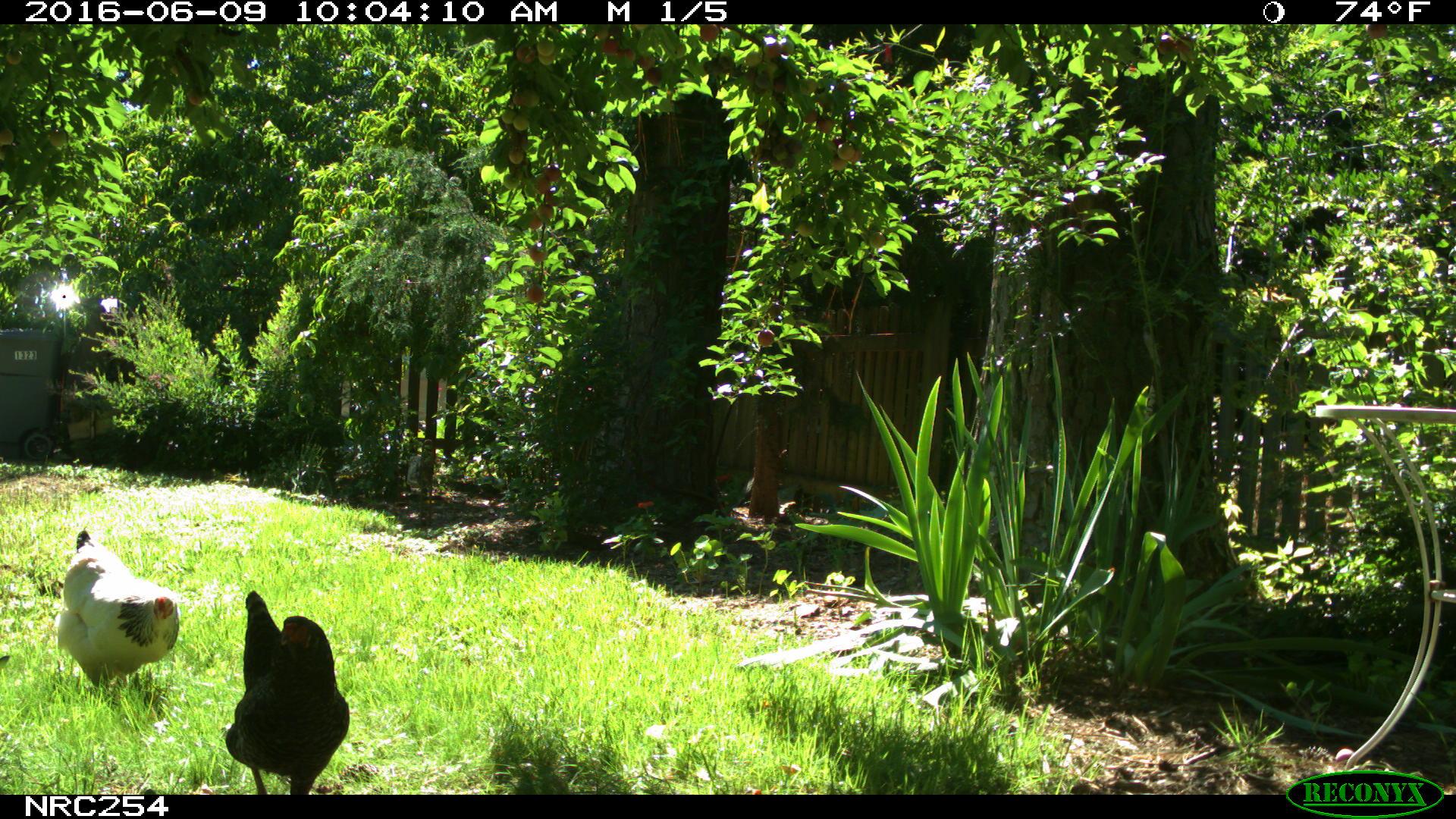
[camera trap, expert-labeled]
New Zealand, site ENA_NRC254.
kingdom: Animalia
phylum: Chordata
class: Aves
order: Galliformes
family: Phasianidae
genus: Gallus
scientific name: Gallus gallus domesticus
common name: chicken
Chicken (Gallus gallus domesticus).